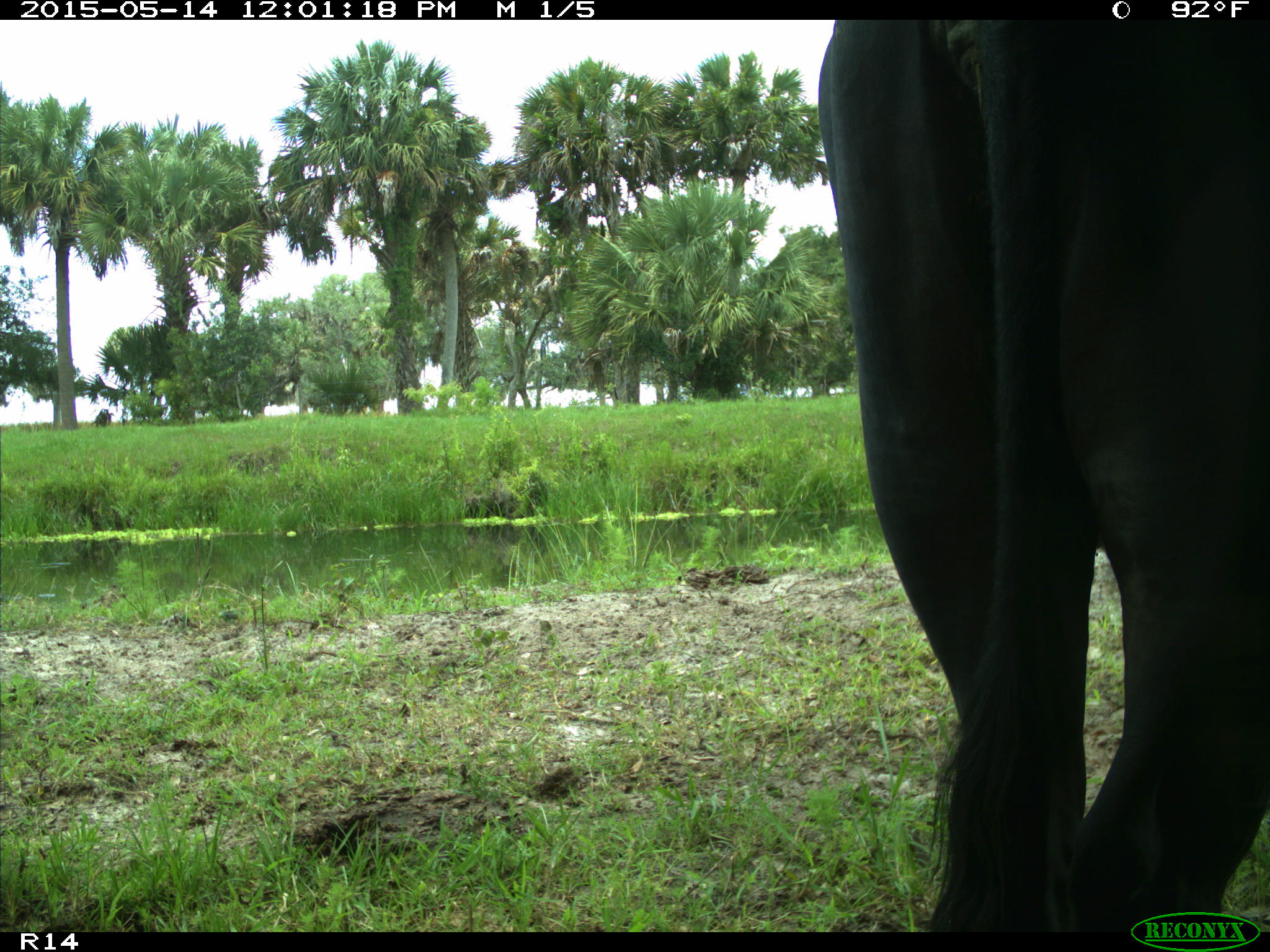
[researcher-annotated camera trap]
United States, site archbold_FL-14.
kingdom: Animalia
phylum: Chordata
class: Mammalia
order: Artiodactyla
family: Bovidae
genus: Bos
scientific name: Bos taurus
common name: domestic cow